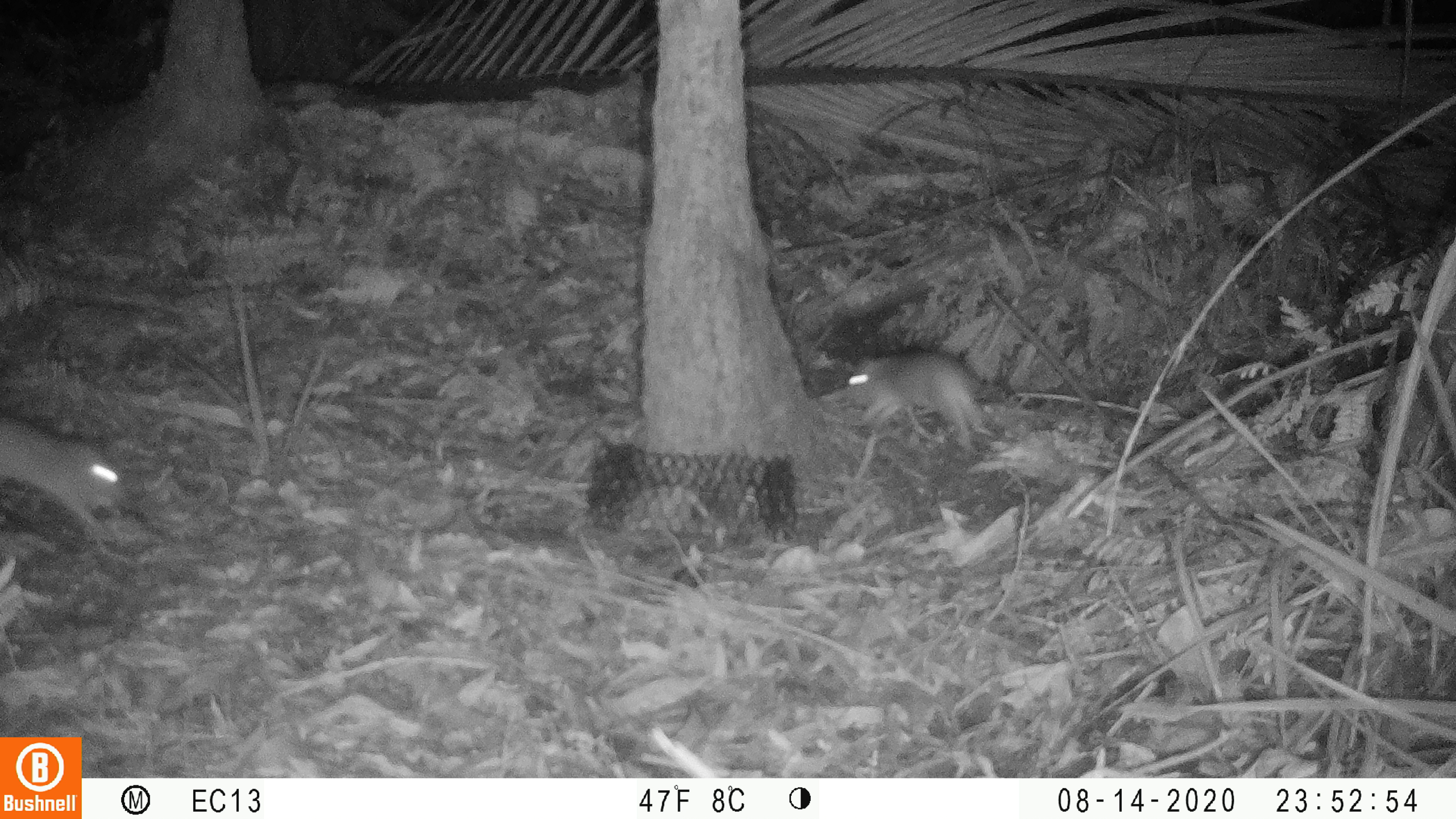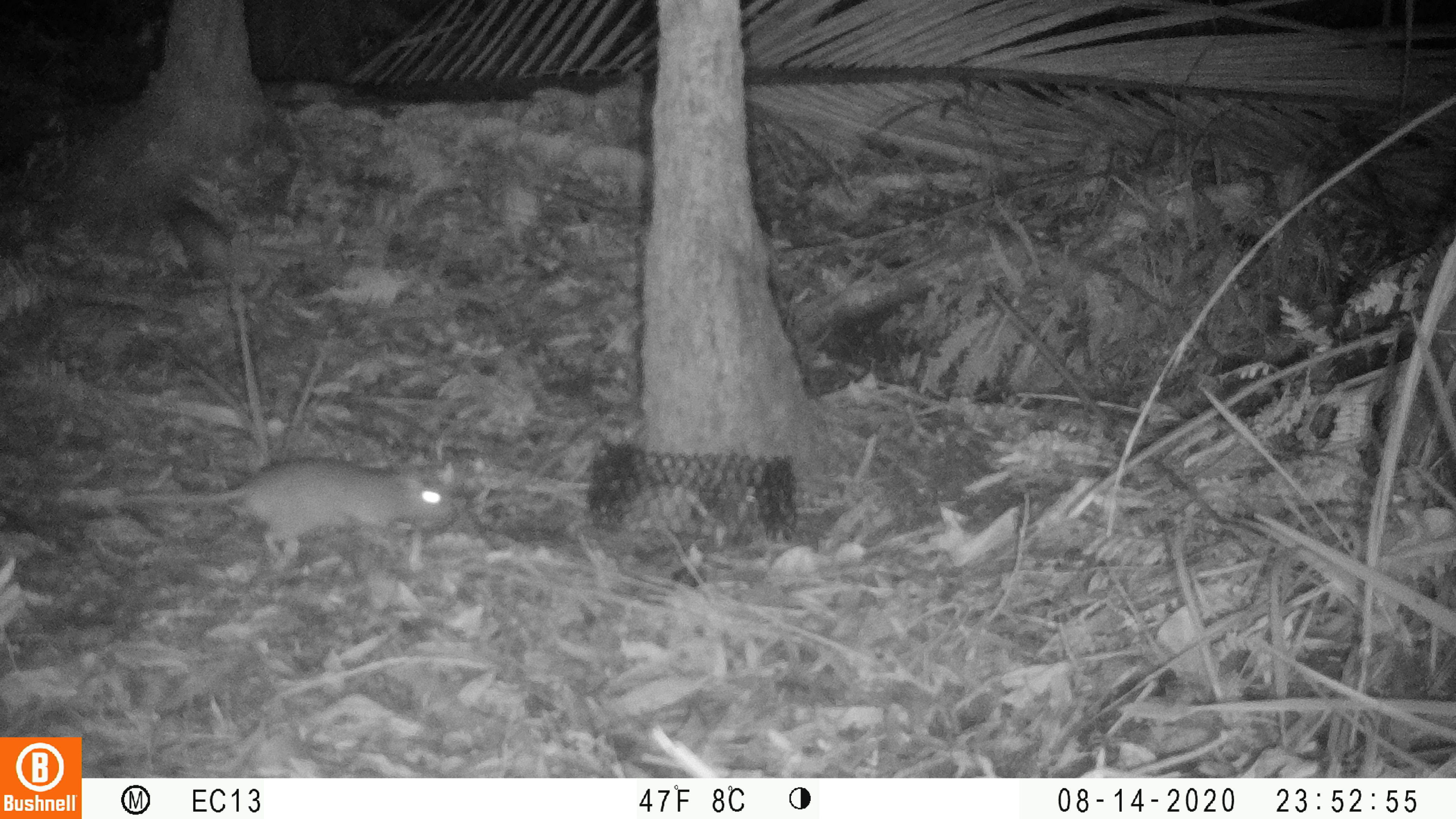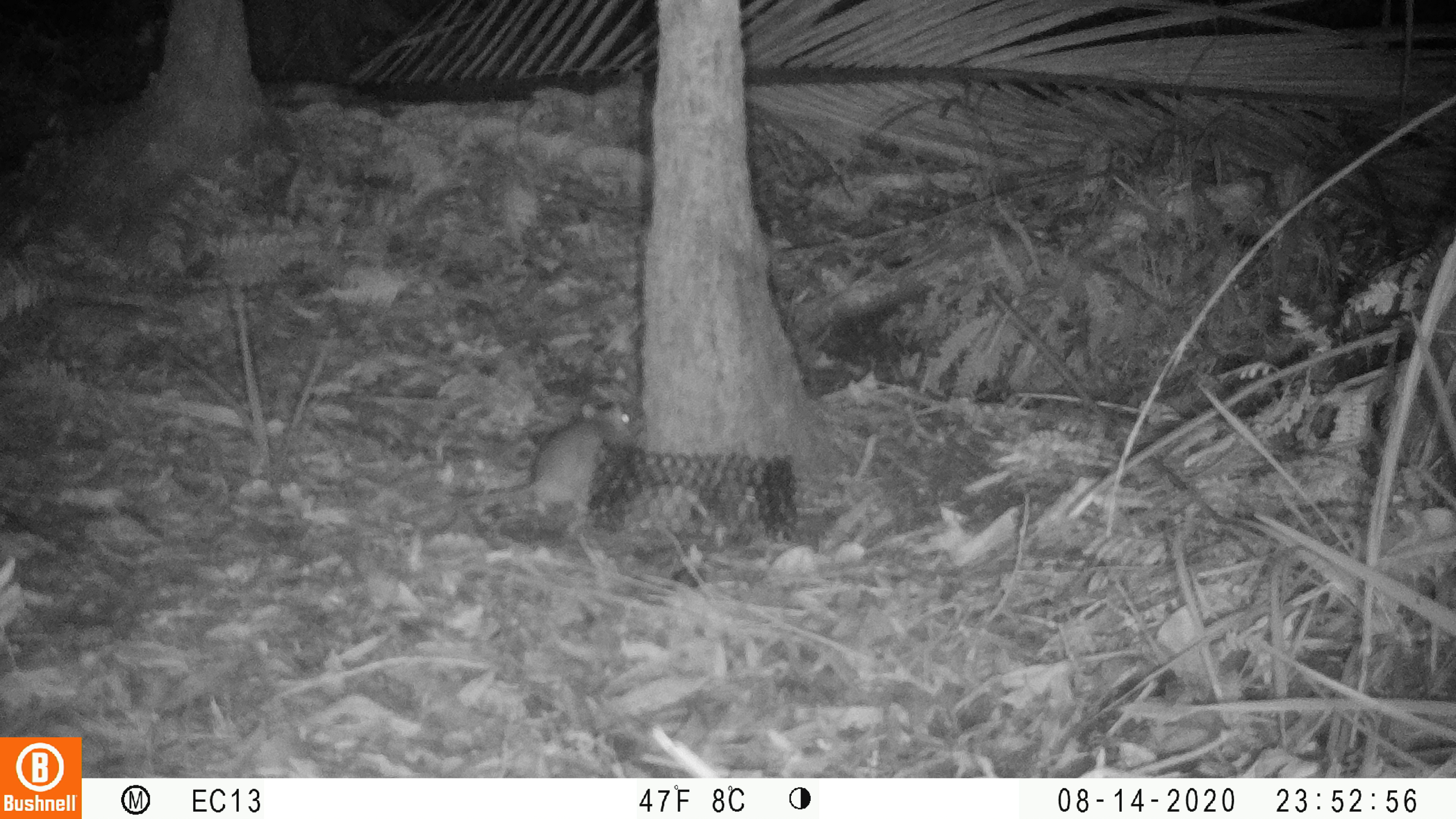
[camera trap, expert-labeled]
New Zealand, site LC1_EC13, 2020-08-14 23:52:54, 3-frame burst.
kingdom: Animalia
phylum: Chordata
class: Mammalia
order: Rodentia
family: Muridae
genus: Rattus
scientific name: Rattus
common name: rat